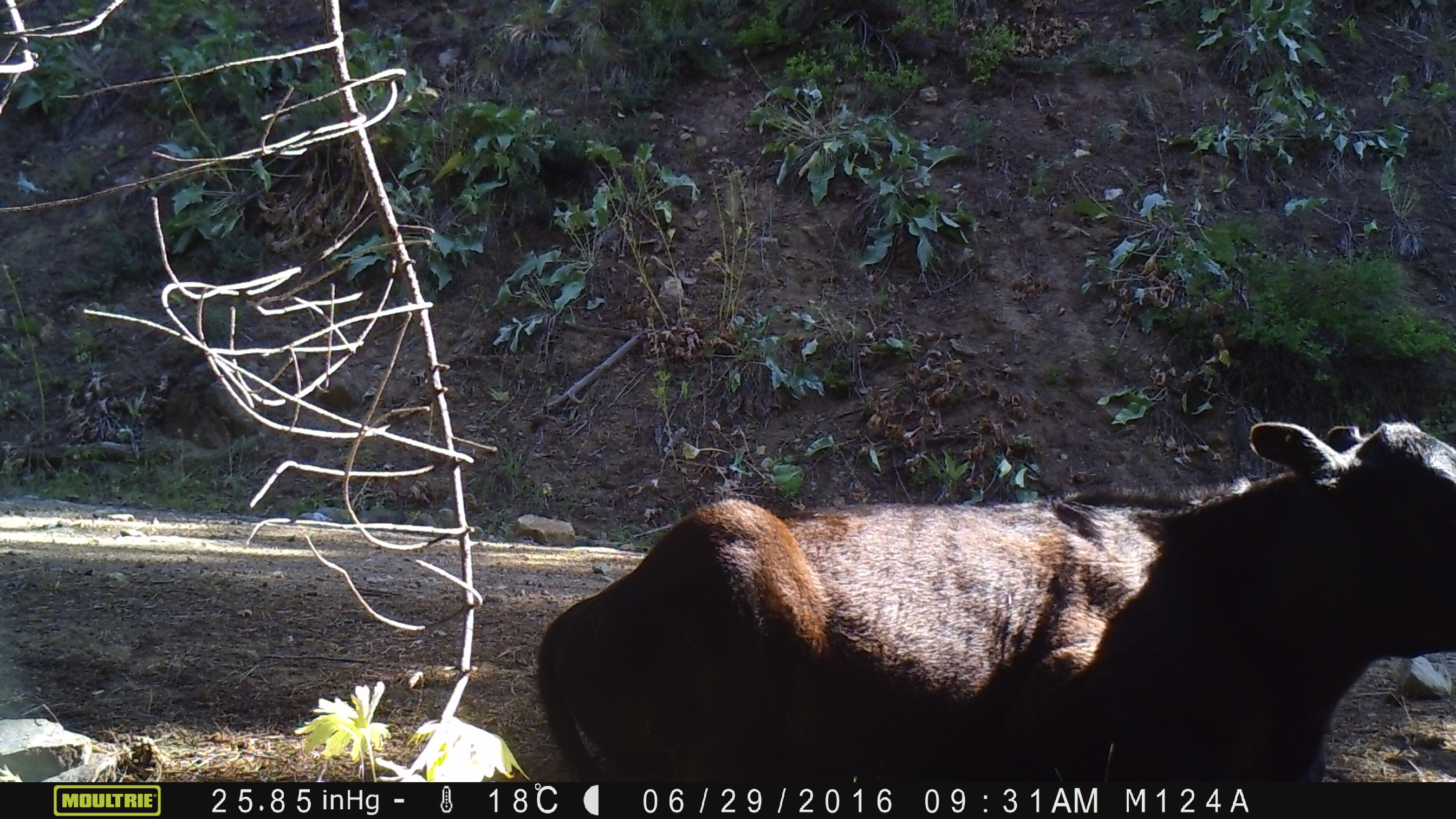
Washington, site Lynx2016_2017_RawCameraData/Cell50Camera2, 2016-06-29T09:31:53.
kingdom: Animalia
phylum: Chordata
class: Mammalia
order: Artiodactyla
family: Bovidae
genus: Bos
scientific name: Bos taurus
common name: domestic cattle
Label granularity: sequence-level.